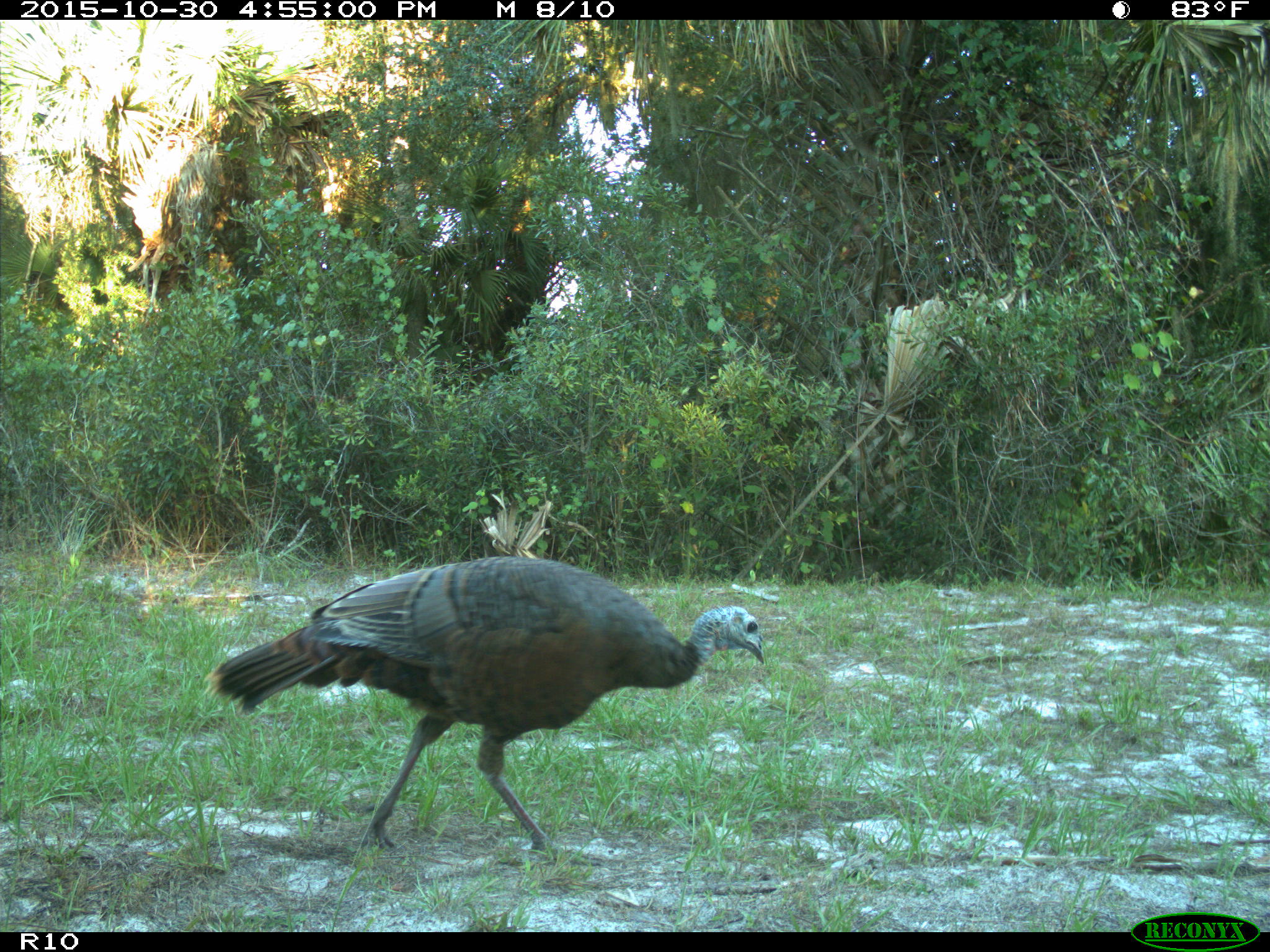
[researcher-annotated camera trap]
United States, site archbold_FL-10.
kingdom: Animalia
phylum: Chordata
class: Aves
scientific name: Aves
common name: birds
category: unidentified bird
Unidentified bird (birds) (Aves).